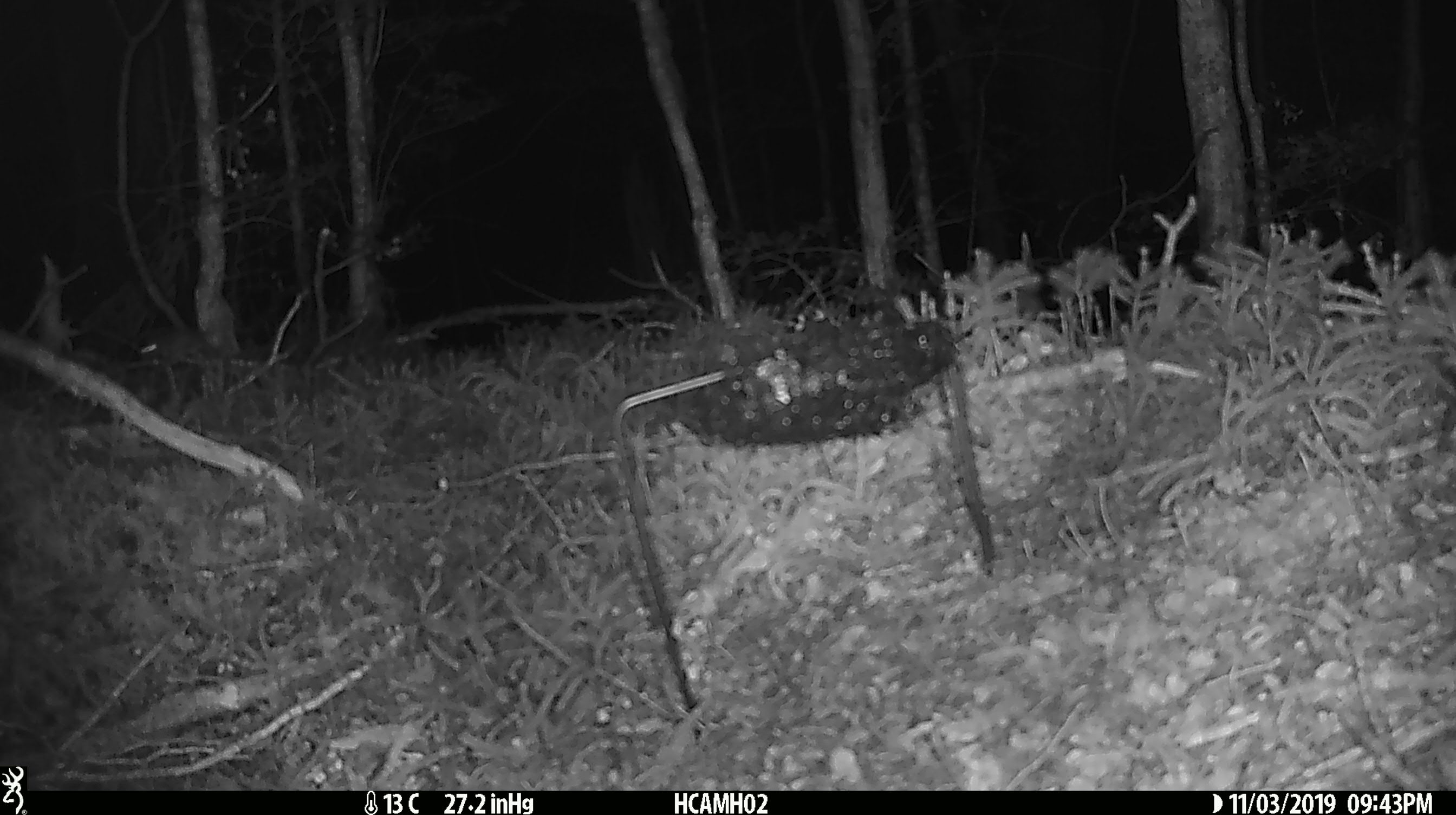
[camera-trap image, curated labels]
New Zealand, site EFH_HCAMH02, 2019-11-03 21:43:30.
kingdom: Animalia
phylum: Chordata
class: Mammalia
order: Rodentia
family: Muridae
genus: Mus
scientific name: Mus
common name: mouse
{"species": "mouse (Mus)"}